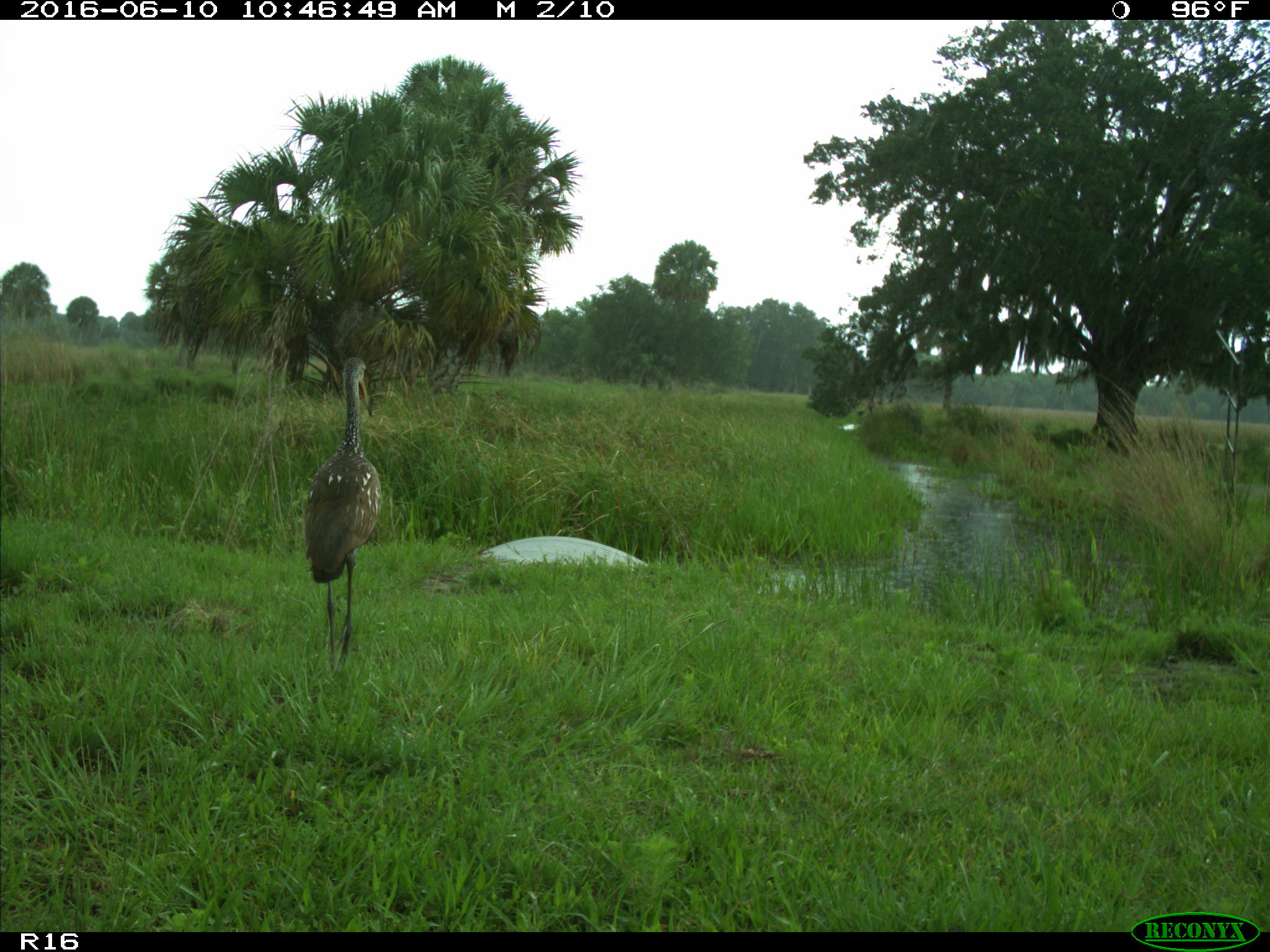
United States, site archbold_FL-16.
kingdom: Animalia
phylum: Chordata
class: Aves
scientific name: Aves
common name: birds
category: unidentified bird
Unidentified bird (birds) (Aves).